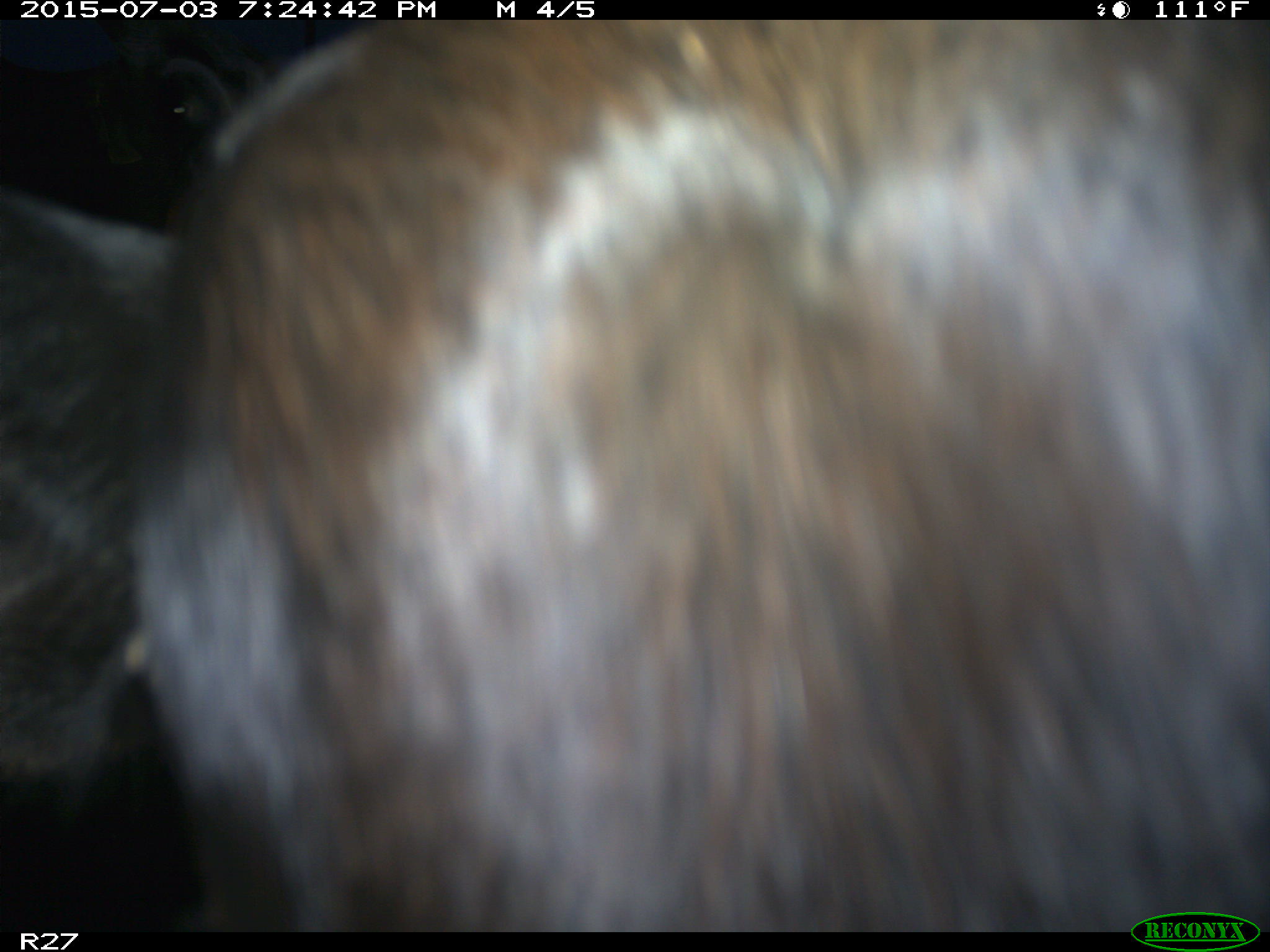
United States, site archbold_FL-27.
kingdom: Animalia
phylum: Chordata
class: Mammalia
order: Artiodactyla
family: Bovidae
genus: Bos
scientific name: Bos taurus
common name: domestic cow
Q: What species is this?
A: Bos taurus (domestic cow).